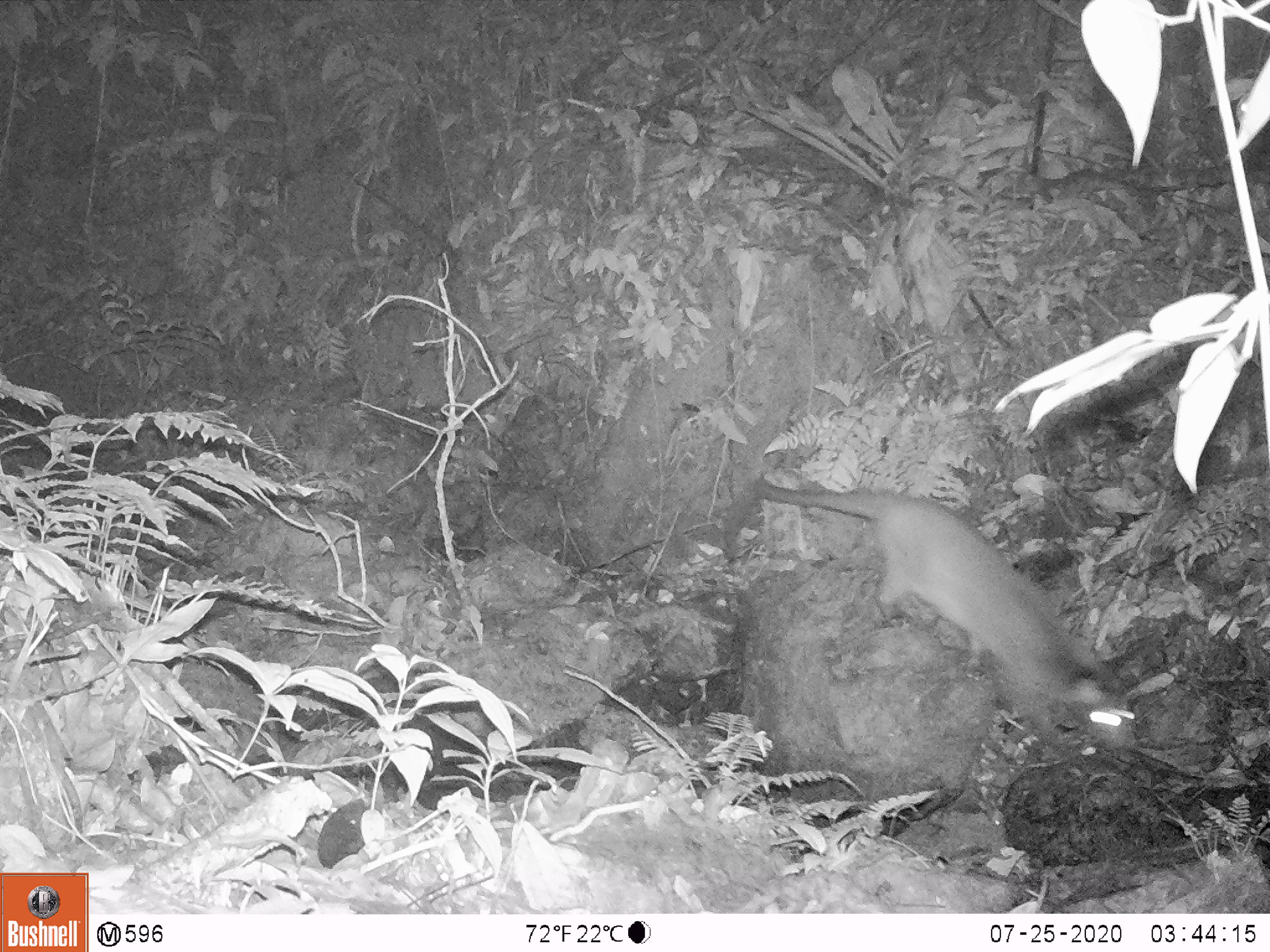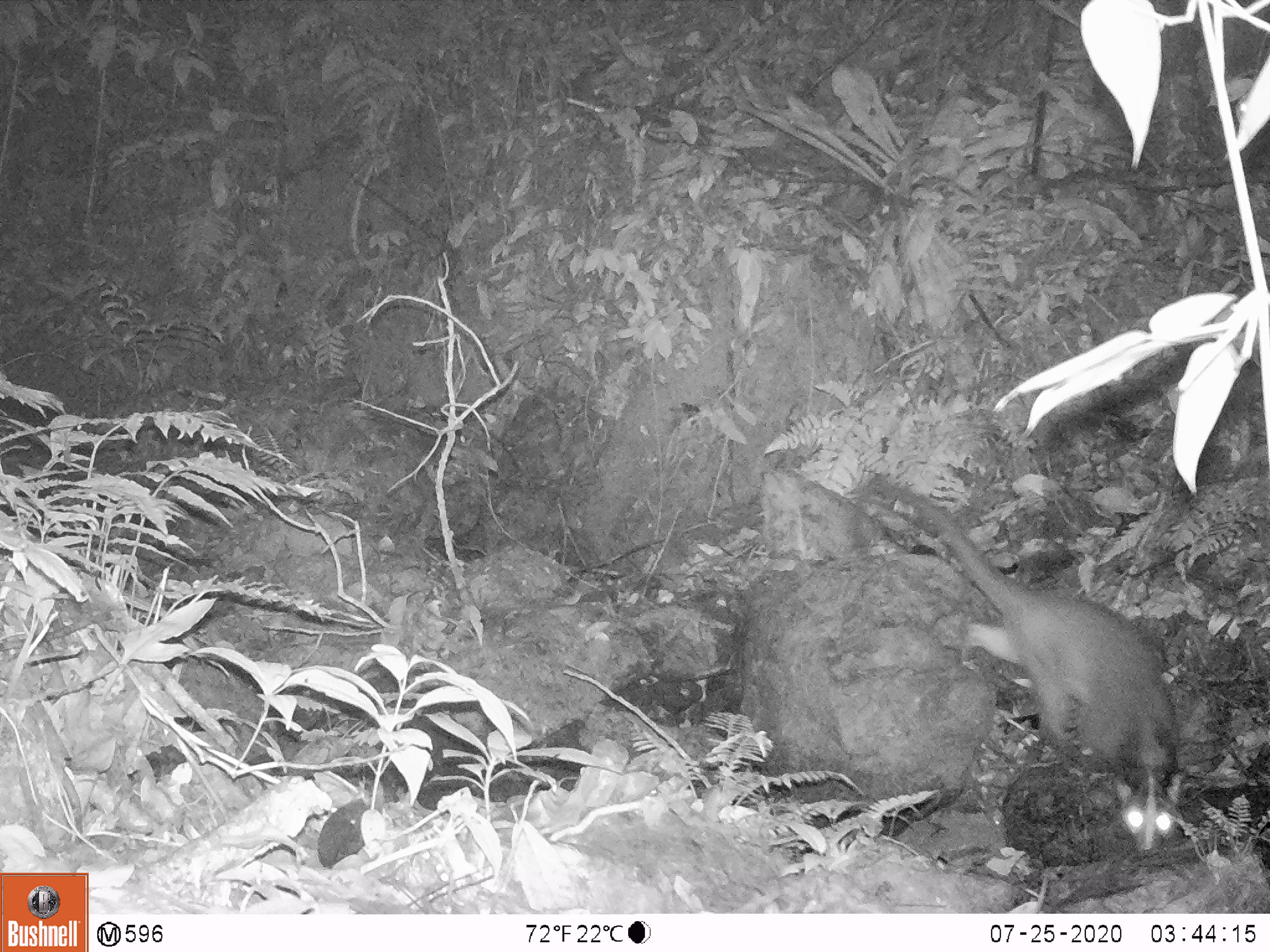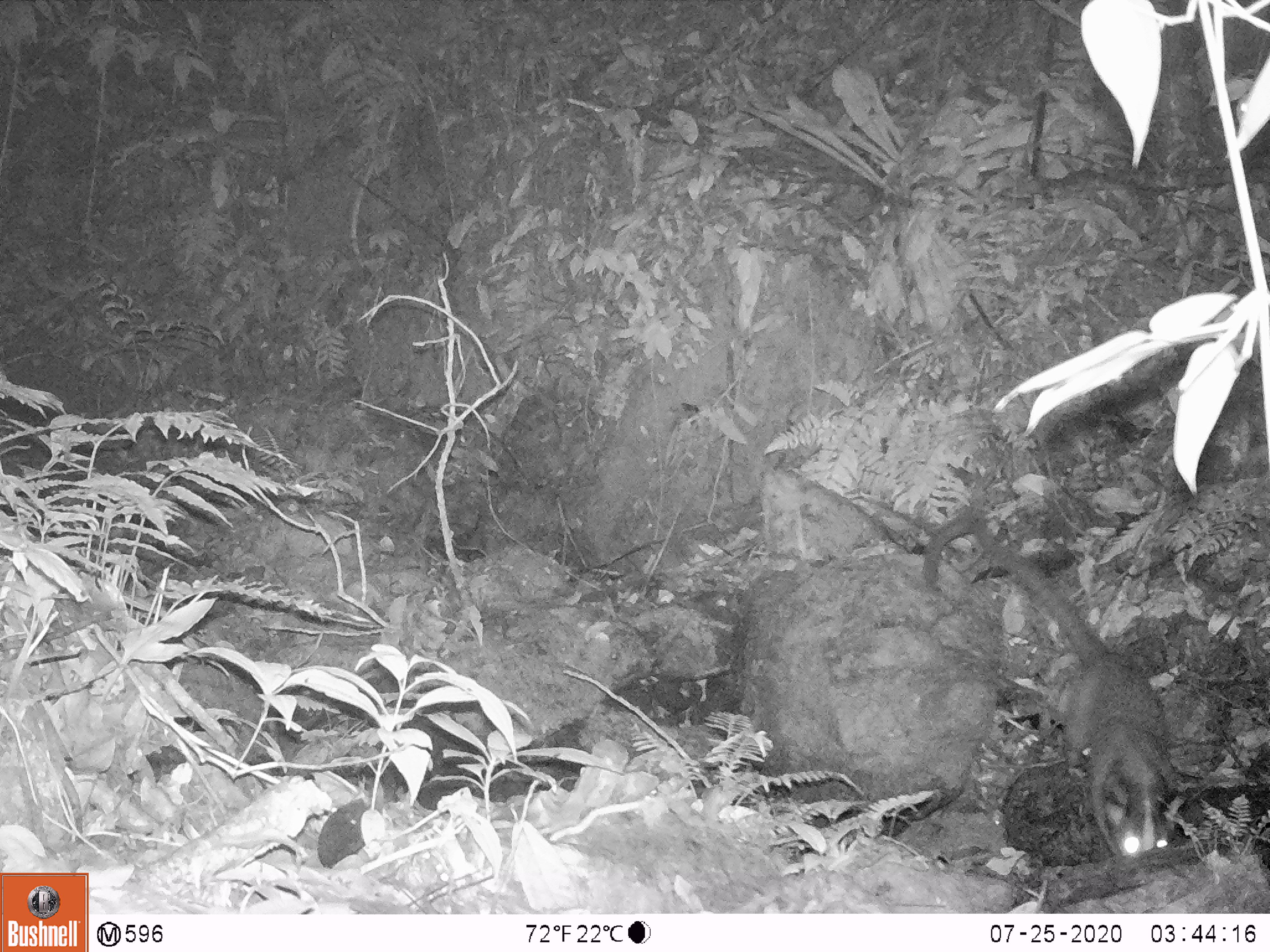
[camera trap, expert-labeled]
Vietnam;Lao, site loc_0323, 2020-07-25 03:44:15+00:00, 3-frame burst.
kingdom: Animalia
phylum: Chordata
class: Mammalia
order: Carnivora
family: Viverridae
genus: Paguma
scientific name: Paguma larvata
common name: masked palm civet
Masked palm civet (Paguma larvata). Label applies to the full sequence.